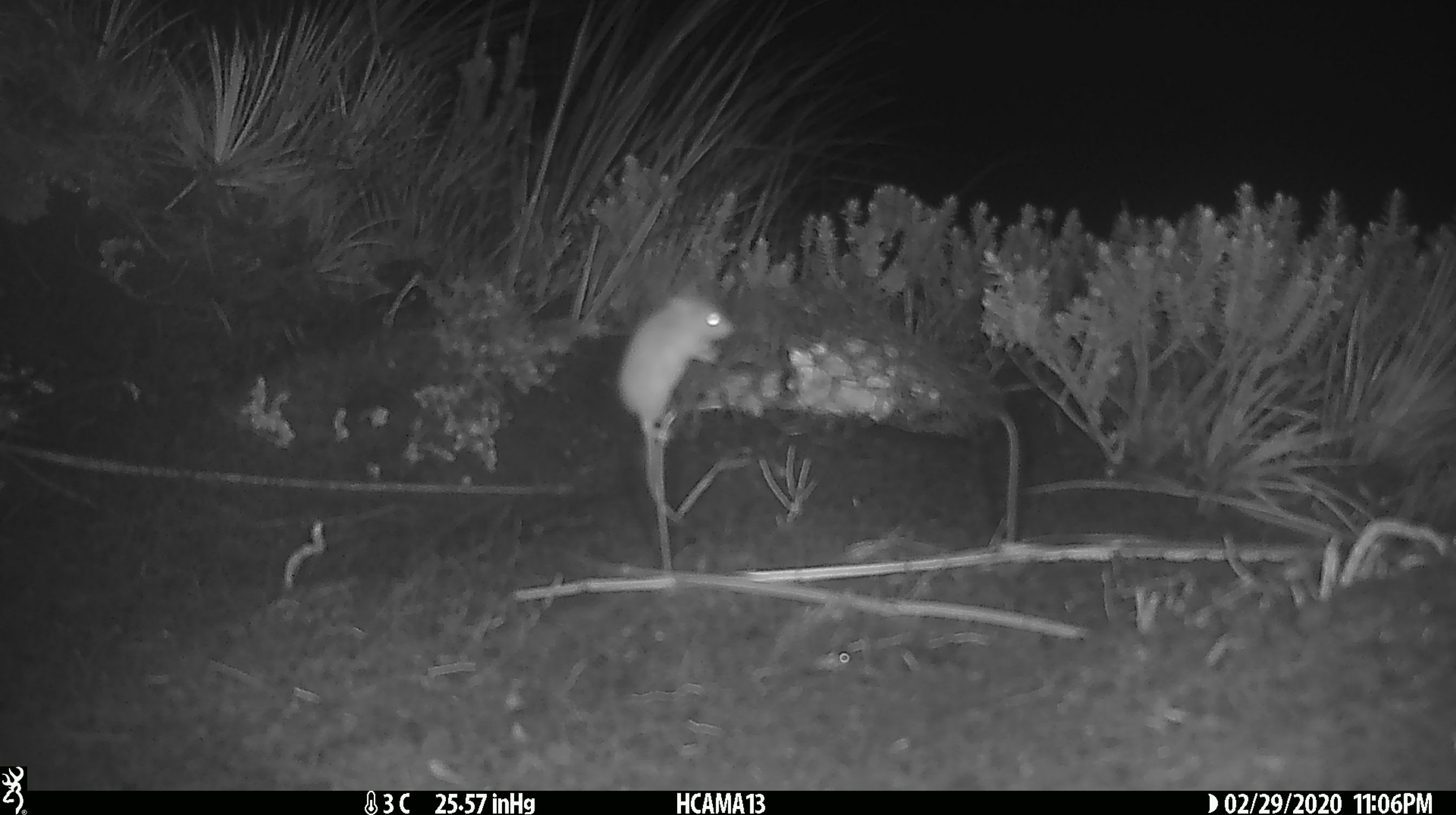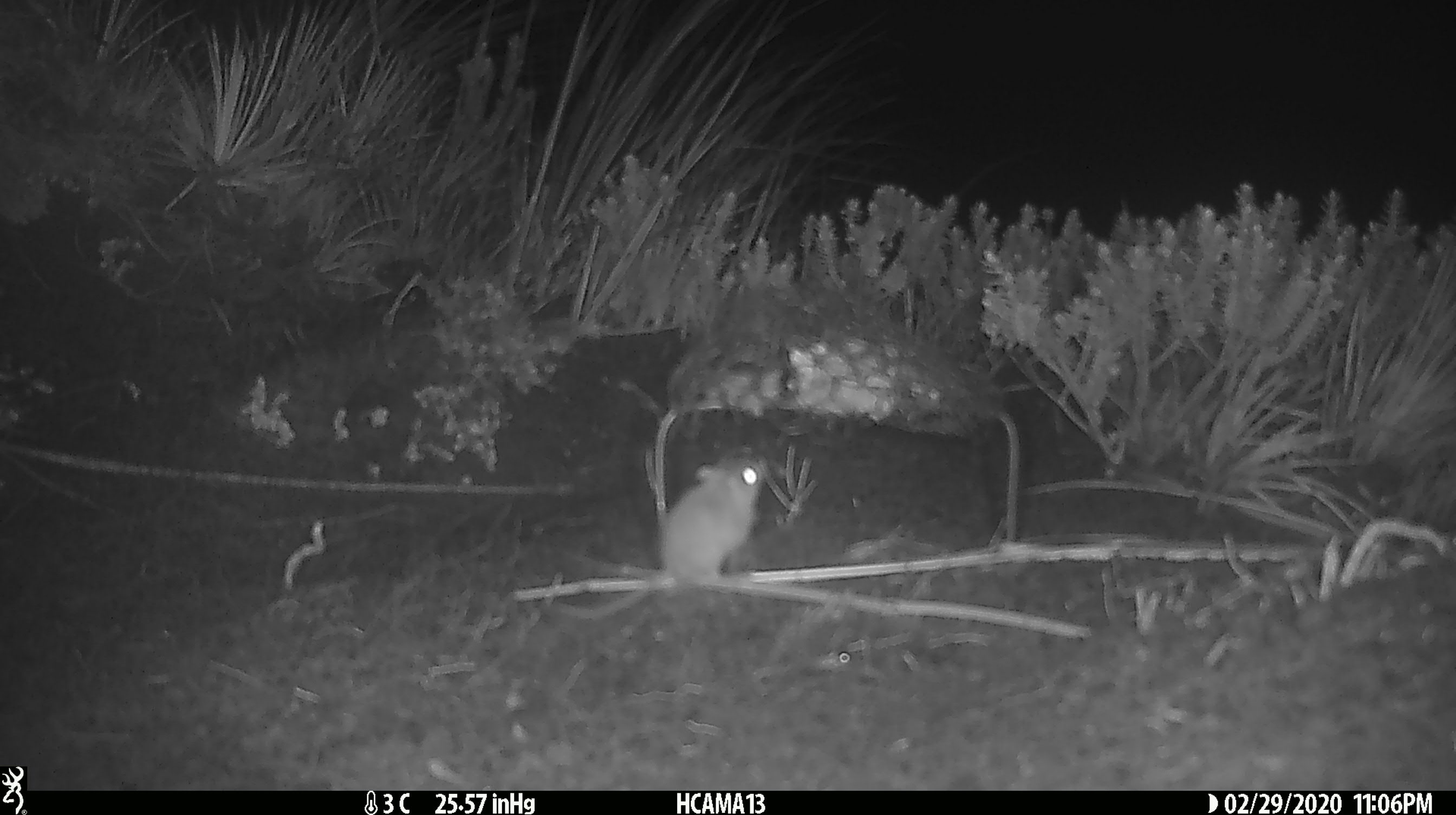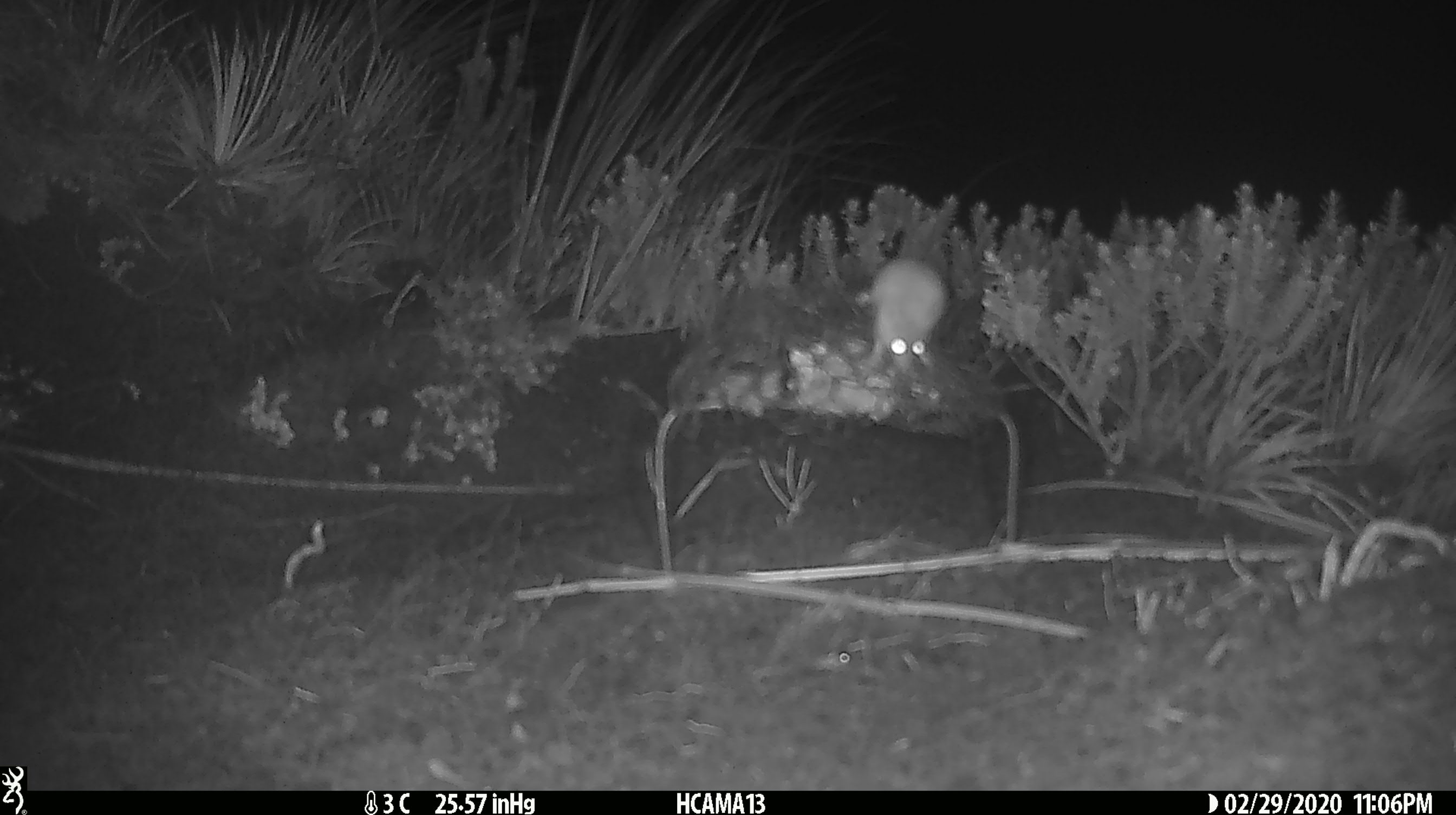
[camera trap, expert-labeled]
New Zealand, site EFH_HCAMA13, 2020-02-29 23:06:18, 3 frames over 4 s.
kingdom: Animalia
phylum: Chordata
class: Mammalia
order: Rodentia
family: Muridae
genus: Mus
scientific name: Mus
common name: mouse